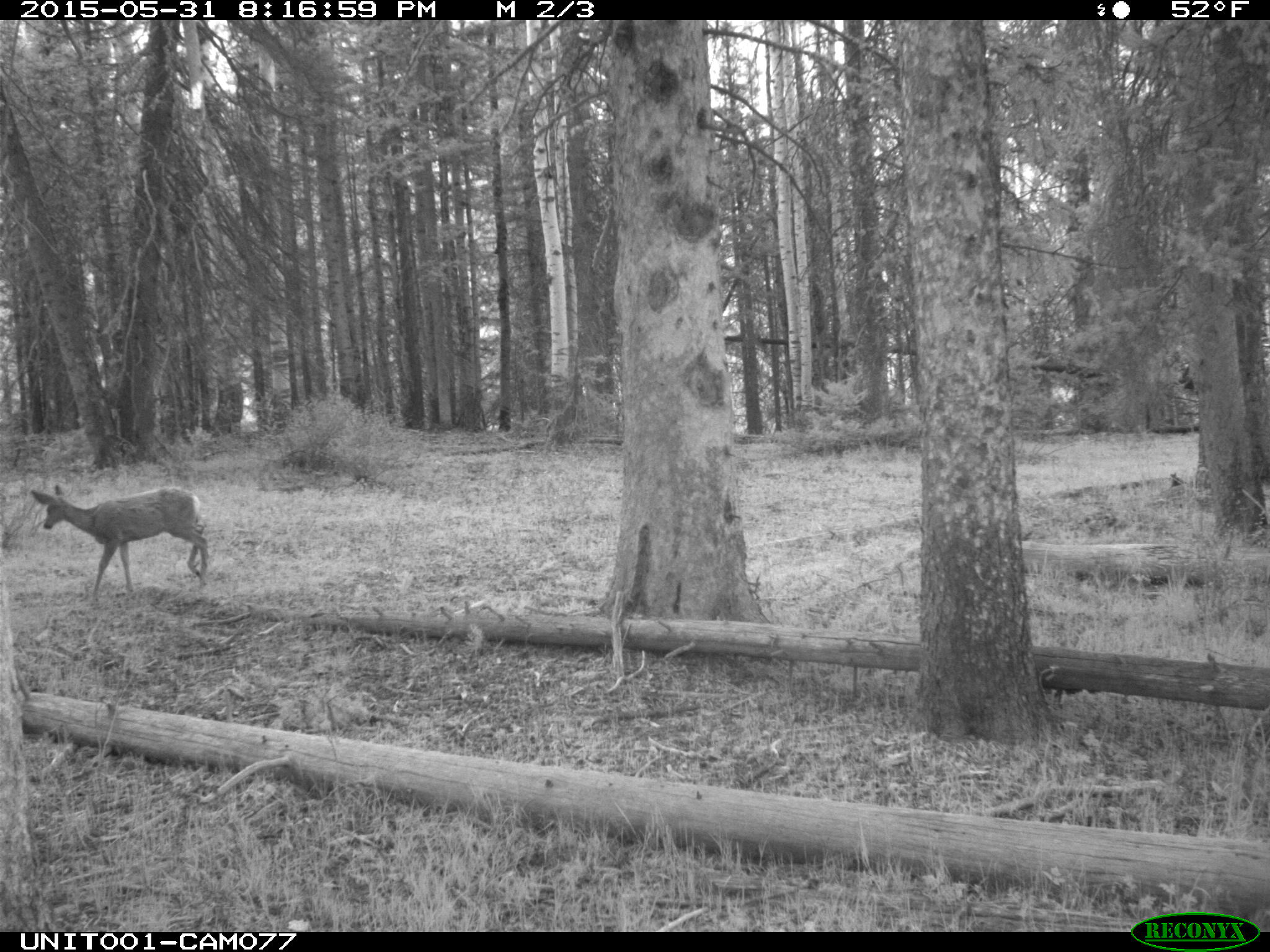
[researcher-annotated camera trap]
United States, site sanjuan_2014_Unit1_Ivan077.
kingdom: Animalia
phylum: Chordata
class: Mammalia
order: Artiodactyla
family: Cervidae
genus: Odocoileus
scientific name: Odocoileus hemionus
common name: mule deer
Odocoileus hemionus (mule deer).